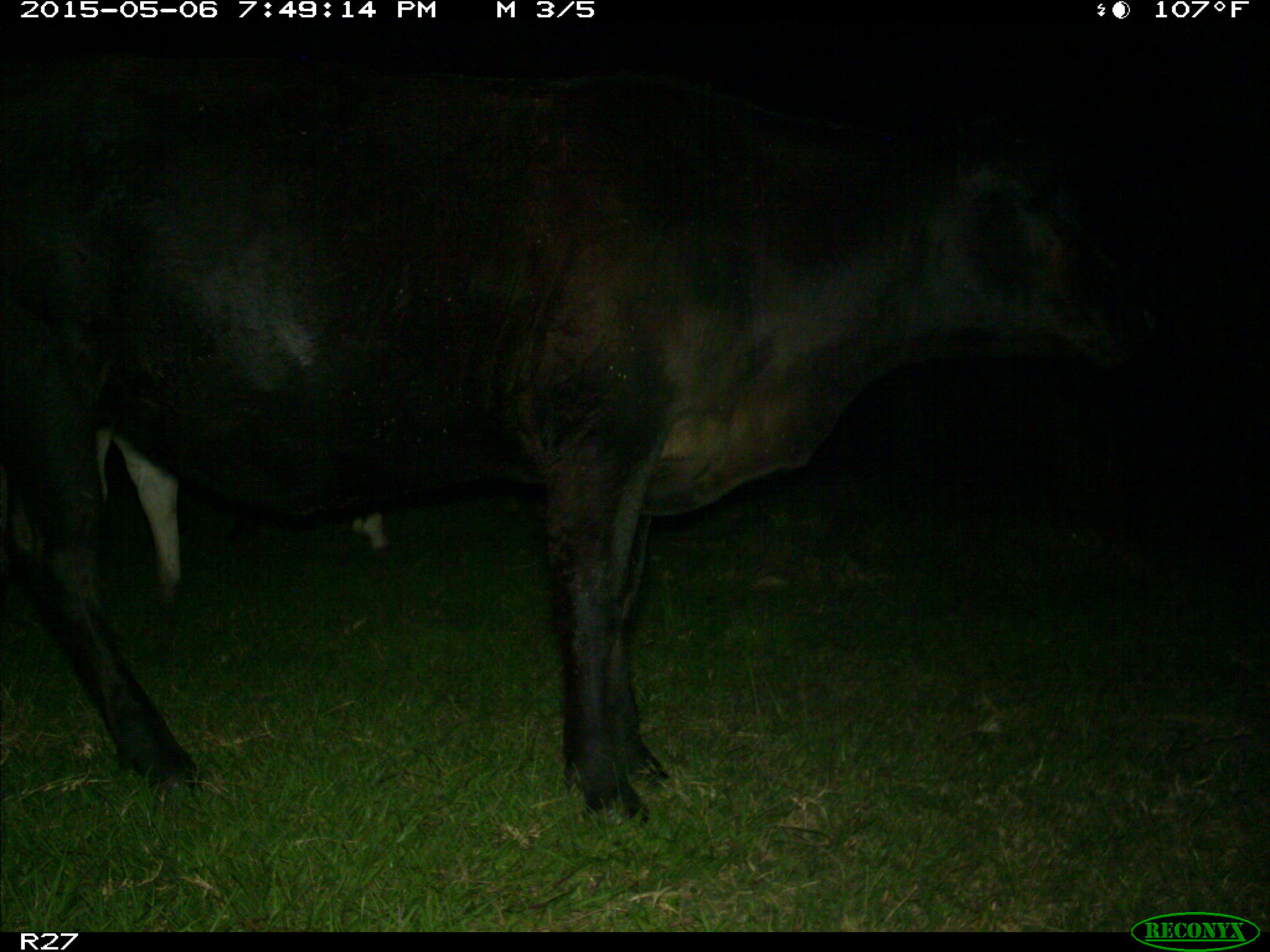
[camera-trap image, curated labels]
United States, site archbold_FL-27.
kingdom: Animalia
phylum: Chordata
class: Mammalia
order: Artiodactyla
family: Bovidae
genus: Bos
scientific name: Bos taurus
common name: domestic cow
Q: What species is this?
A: Bos taurus (domestic cow).